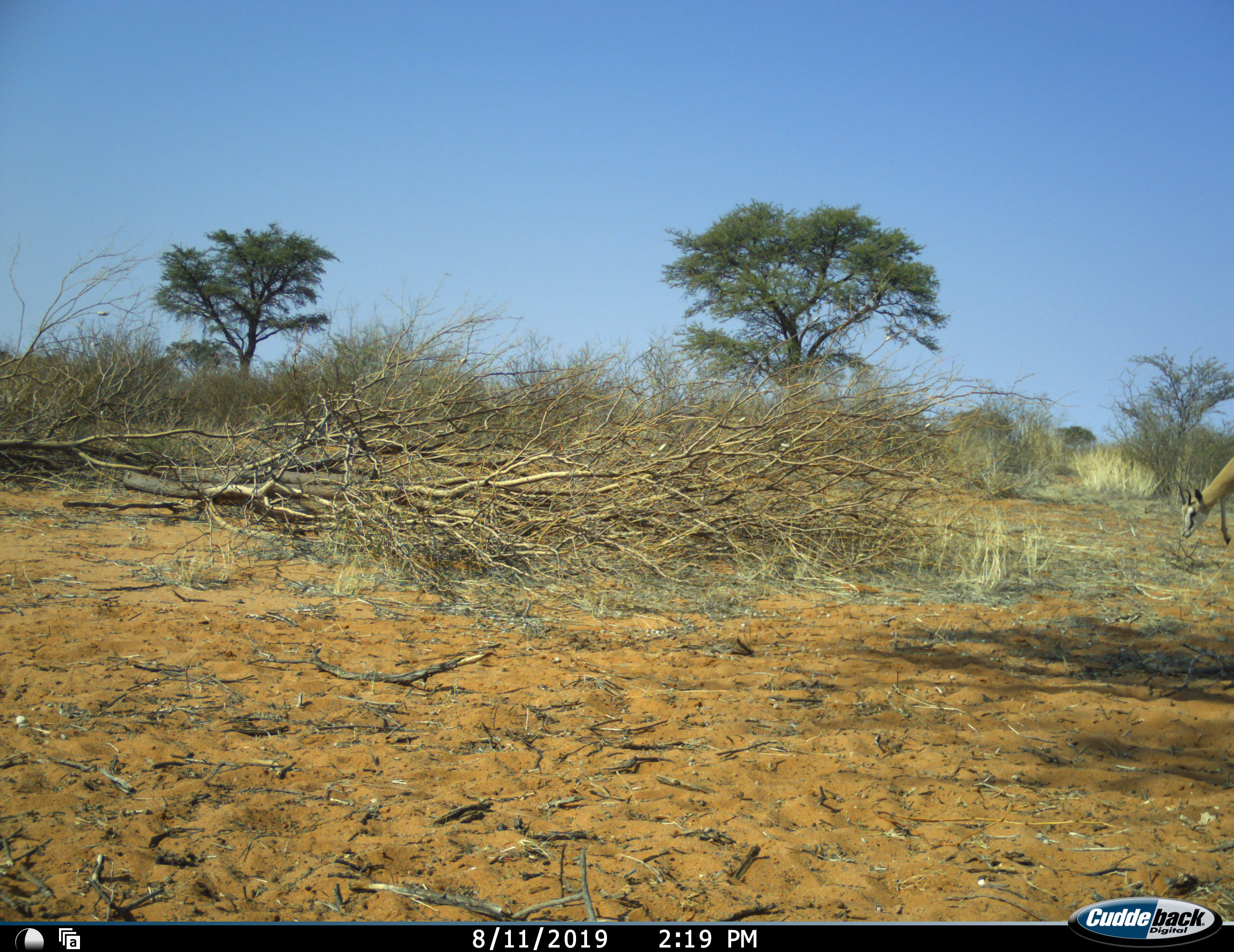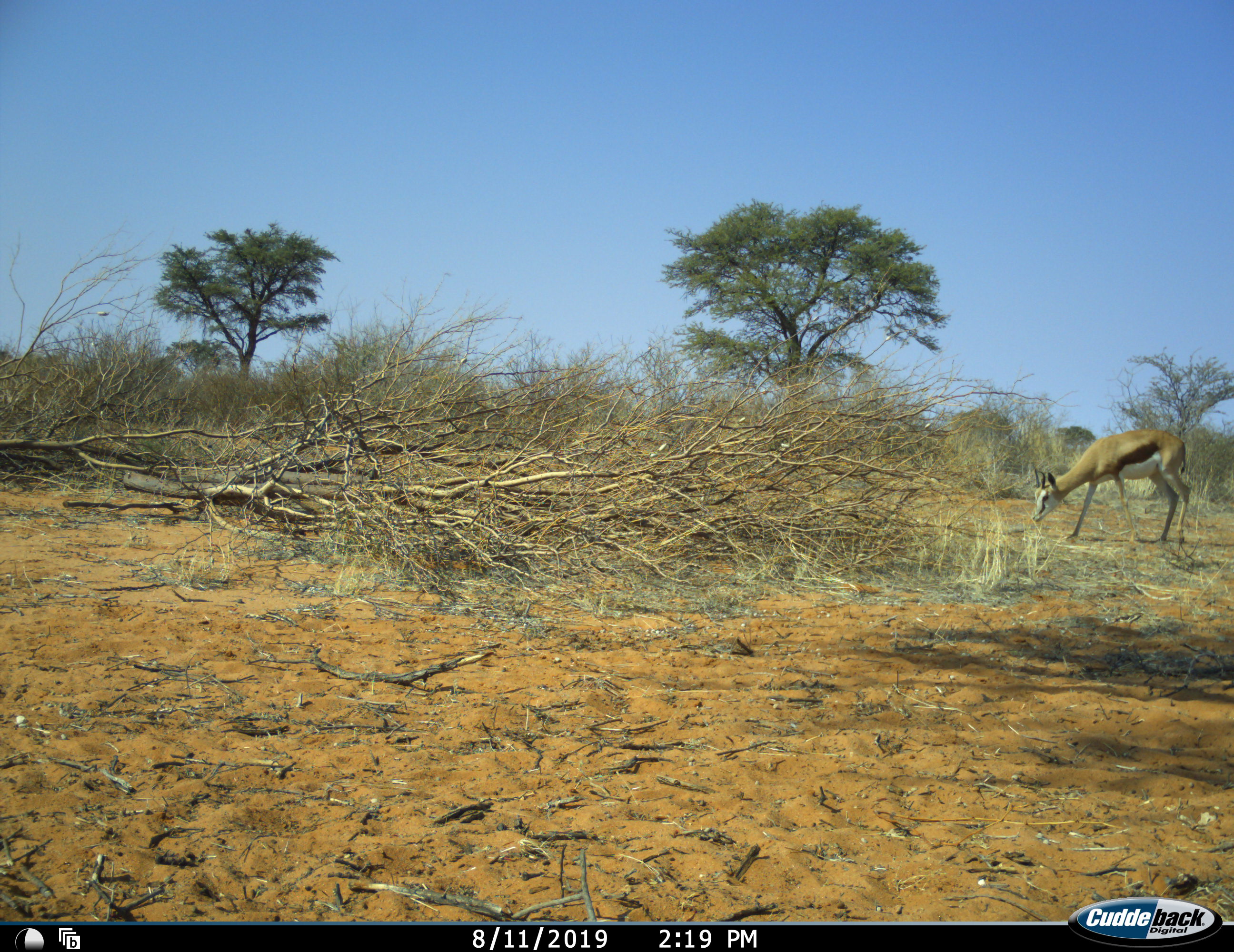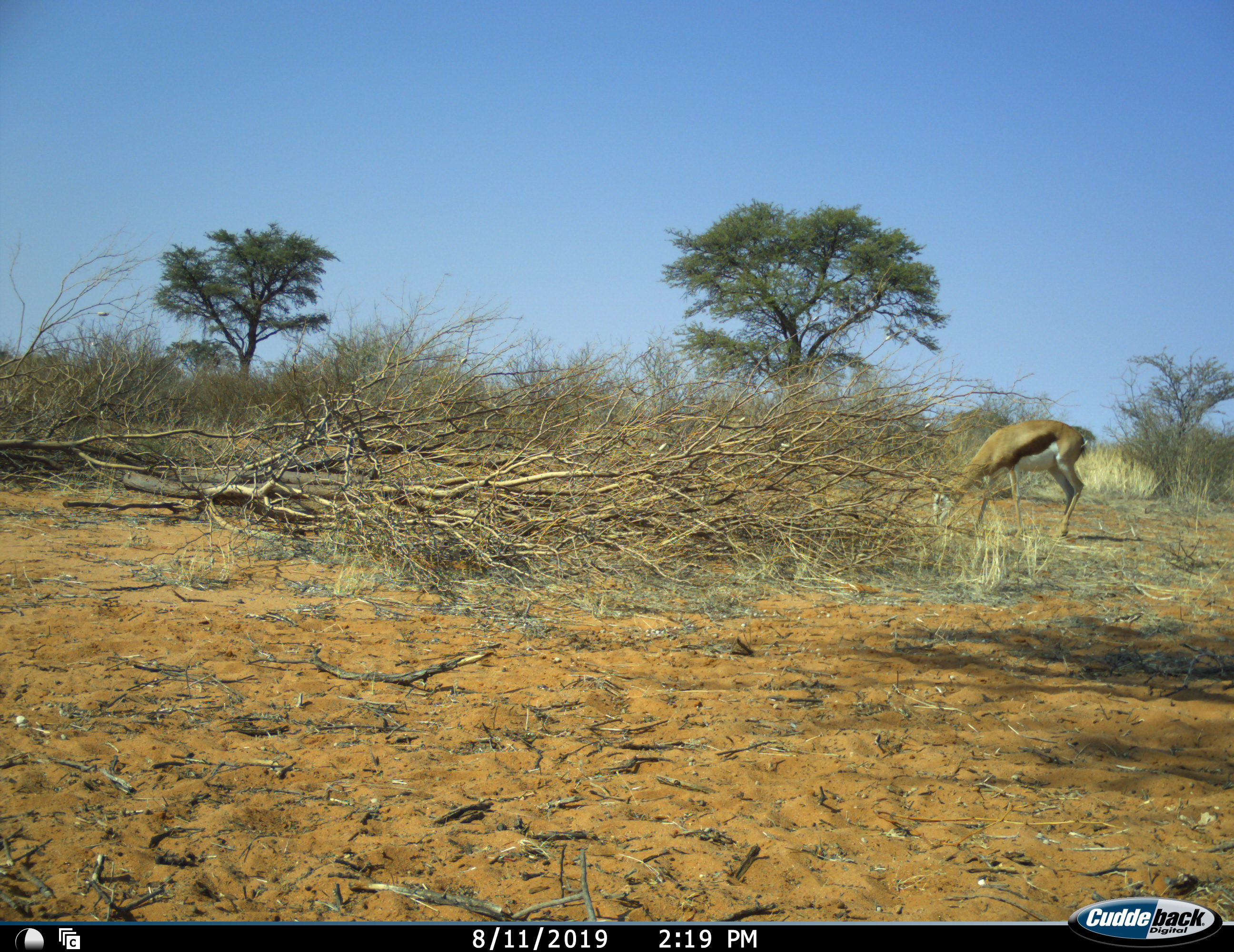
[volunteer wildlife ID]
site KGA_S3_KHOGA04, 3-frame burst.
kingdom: Animalia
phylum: Chordata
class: Mammalia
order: Artiodactyla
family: Bovidae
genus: Antidorcas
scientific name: Antidorcas marsupialis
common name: springbok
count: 1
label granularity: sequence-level